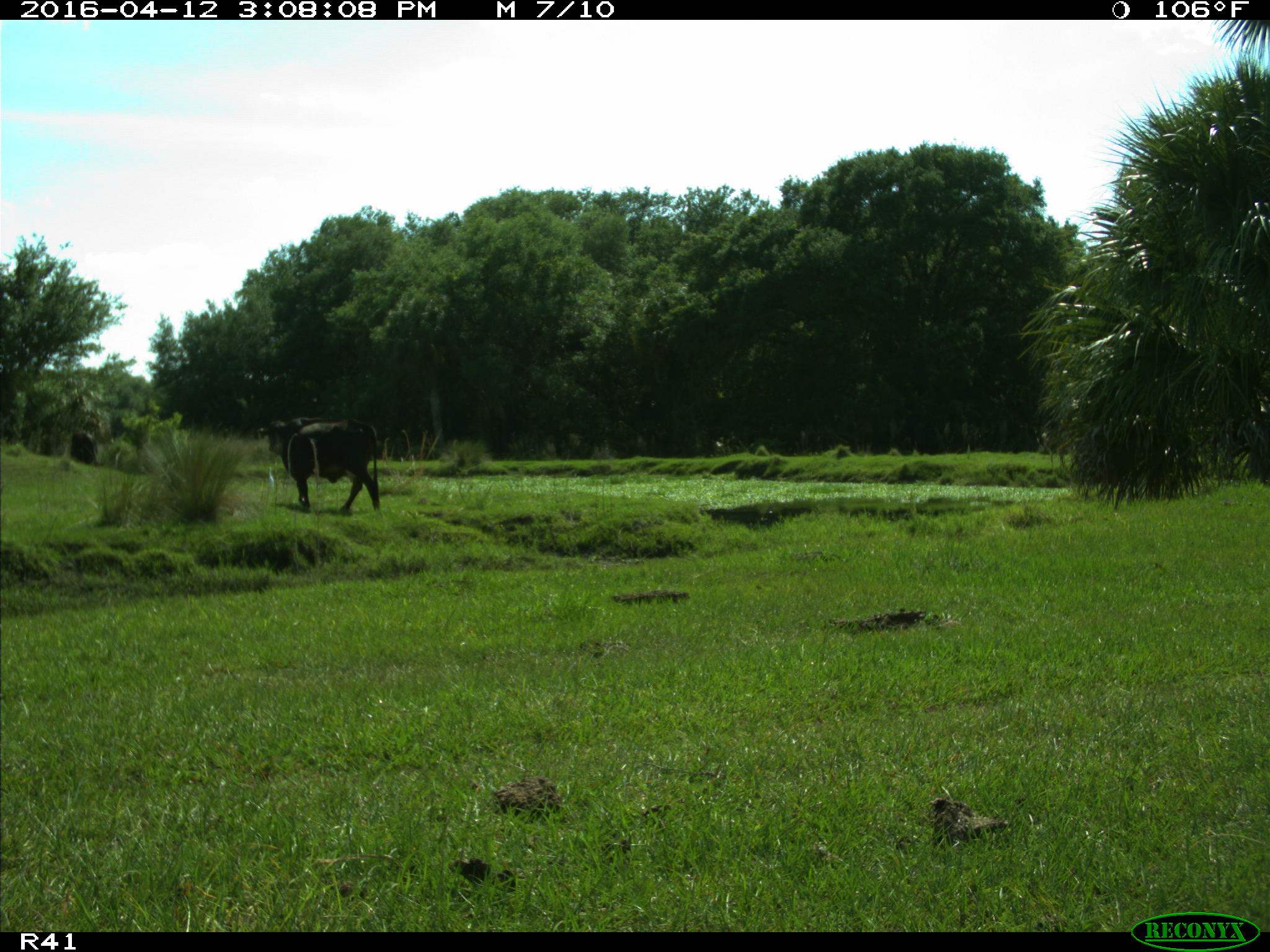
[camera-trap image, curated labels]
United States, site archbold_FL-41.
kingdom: Animalia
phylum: Chordata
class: Mammalia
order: Artiodactyla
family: Bovidae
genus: Bos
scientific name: Bos taurus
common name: domestic cow